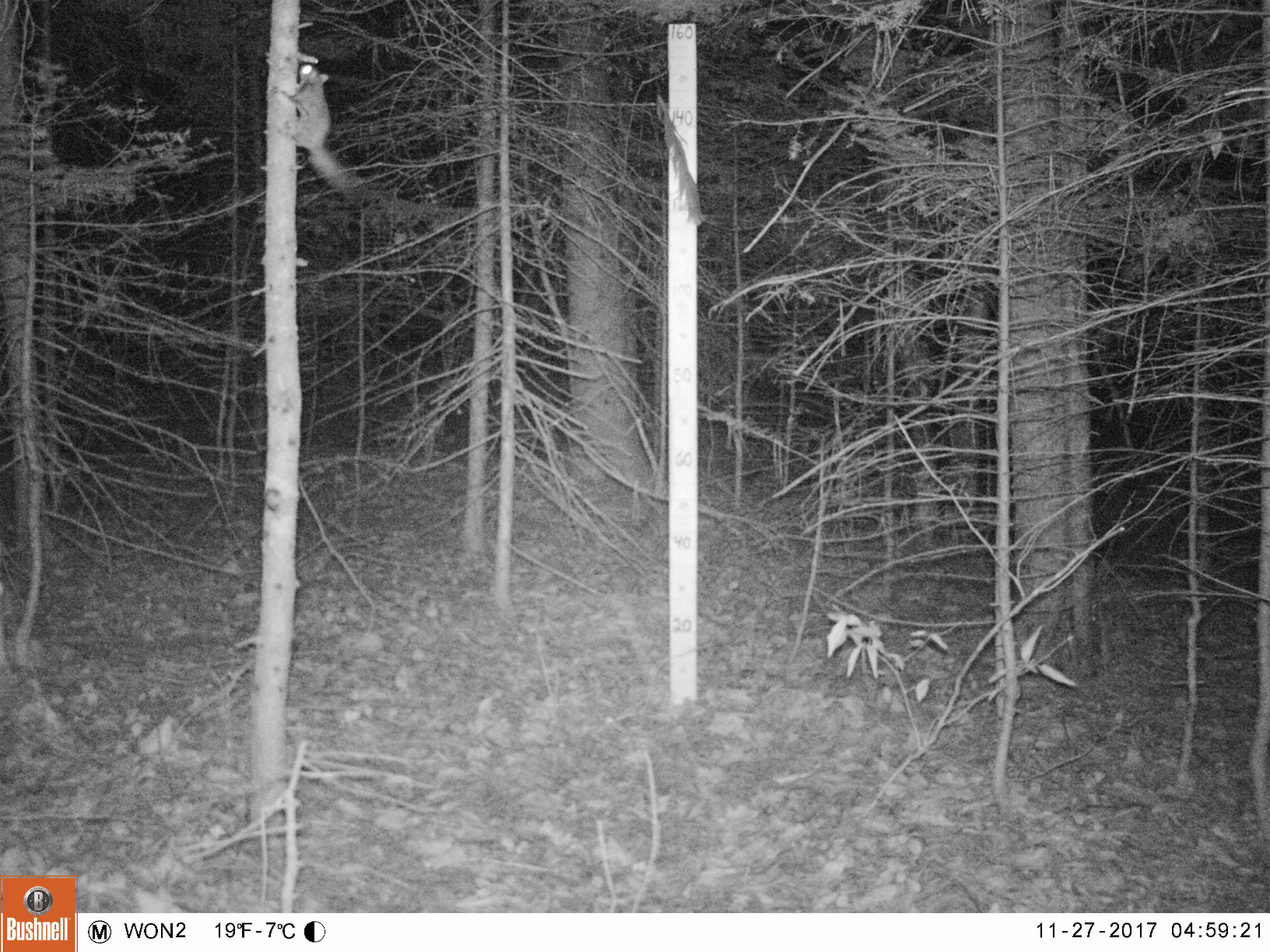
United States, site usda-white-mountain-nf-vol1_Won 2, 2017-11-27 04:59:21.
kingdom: Animalia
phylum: Chordata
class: Mammalia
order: Rodentia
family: Sciuridae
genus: Glaucomys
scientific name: Glaucomys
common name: flying squirrel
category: flying squirrel sp.